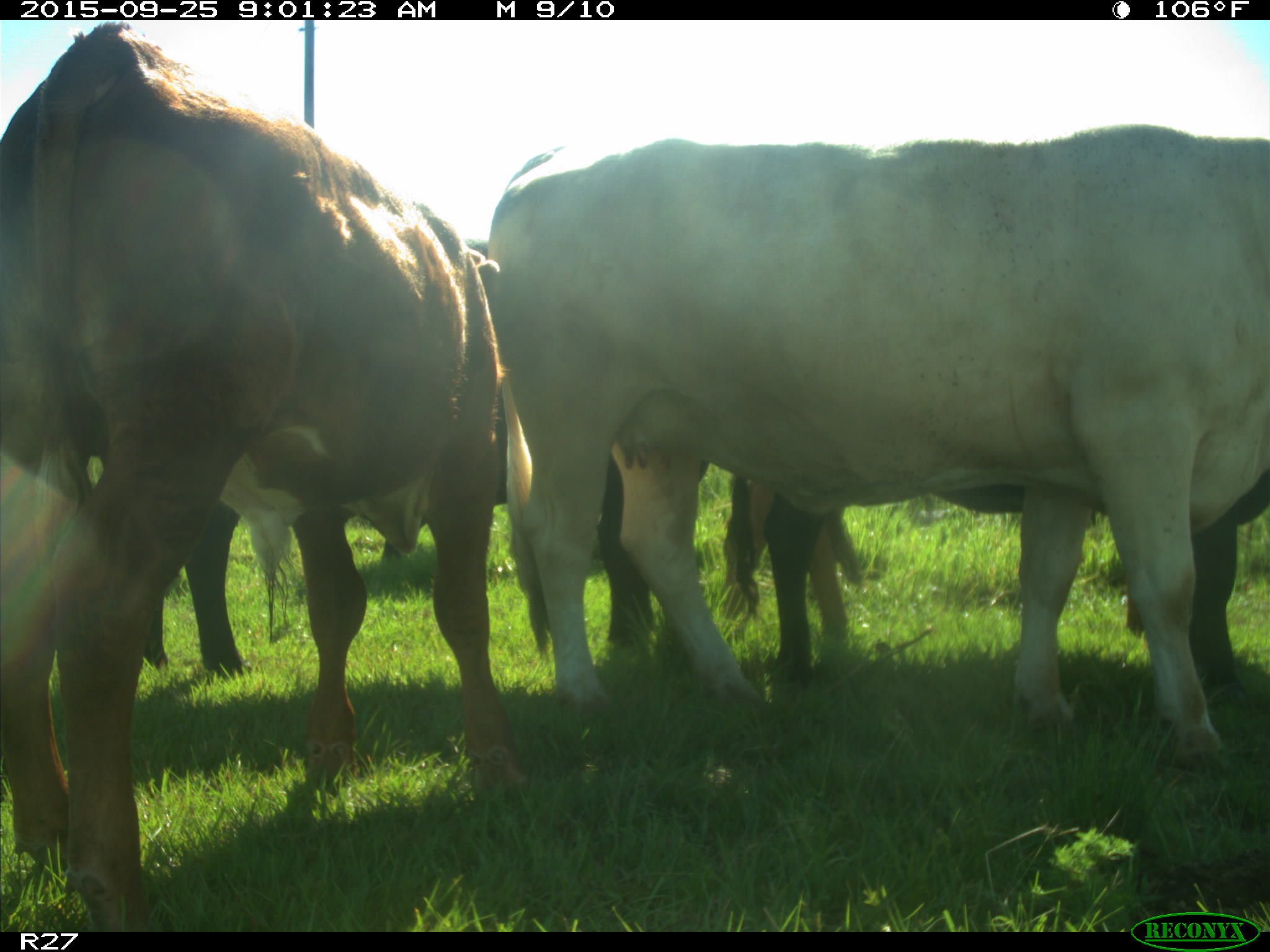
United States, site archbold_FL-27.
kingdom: Animalia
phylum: Chordata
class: Mammalia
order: Artiodactyla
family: Bovidae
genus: Bos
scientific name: Bos taurus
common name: domestic cow